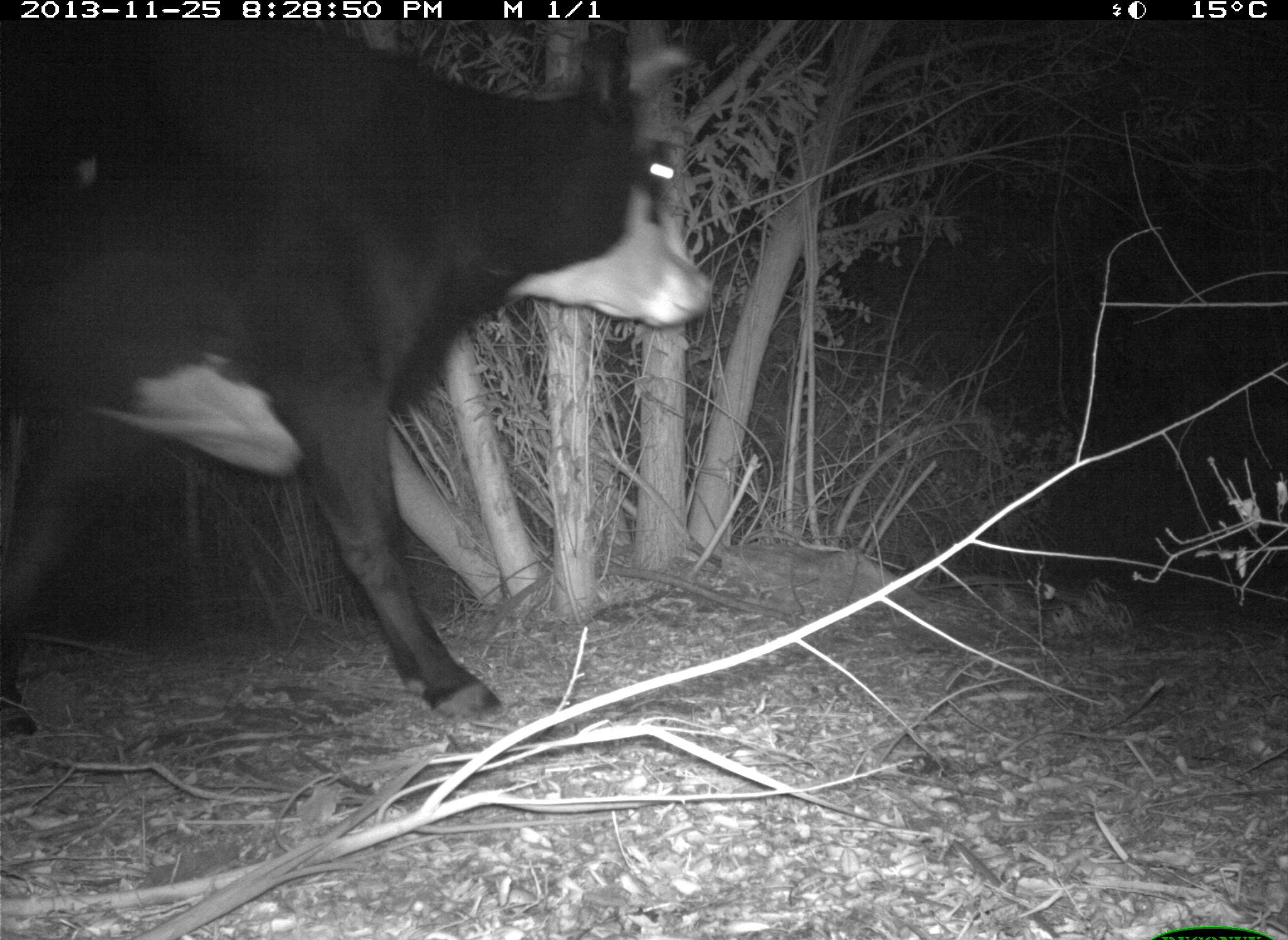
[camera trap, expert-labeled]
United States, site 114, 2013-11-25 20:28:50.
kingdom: Animalia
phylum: Chordata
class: Mammalia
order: Artiodactyla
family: Bovidae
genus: Bos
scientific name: Bos taurus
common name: cow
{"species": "cow (Bos taurus)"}